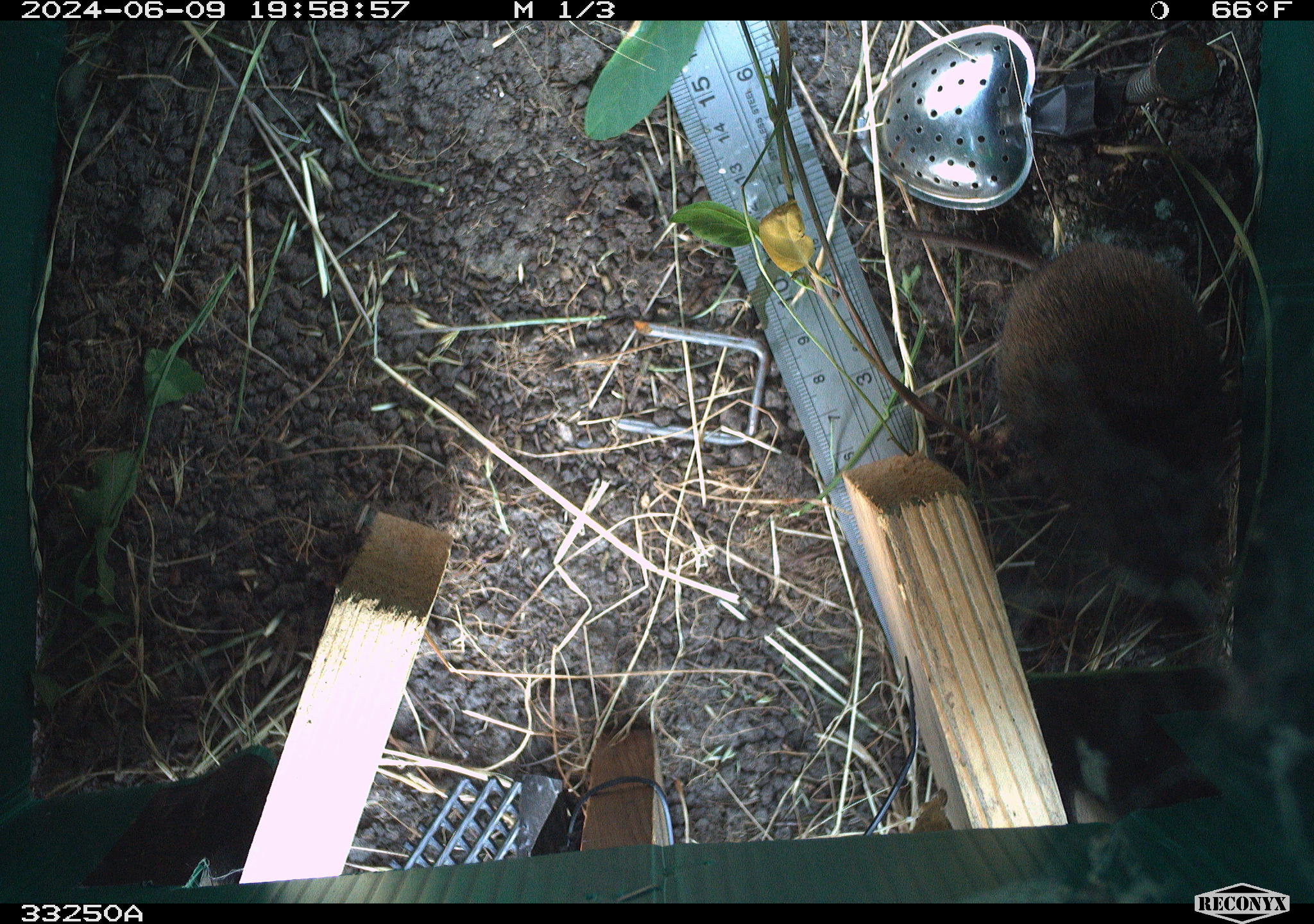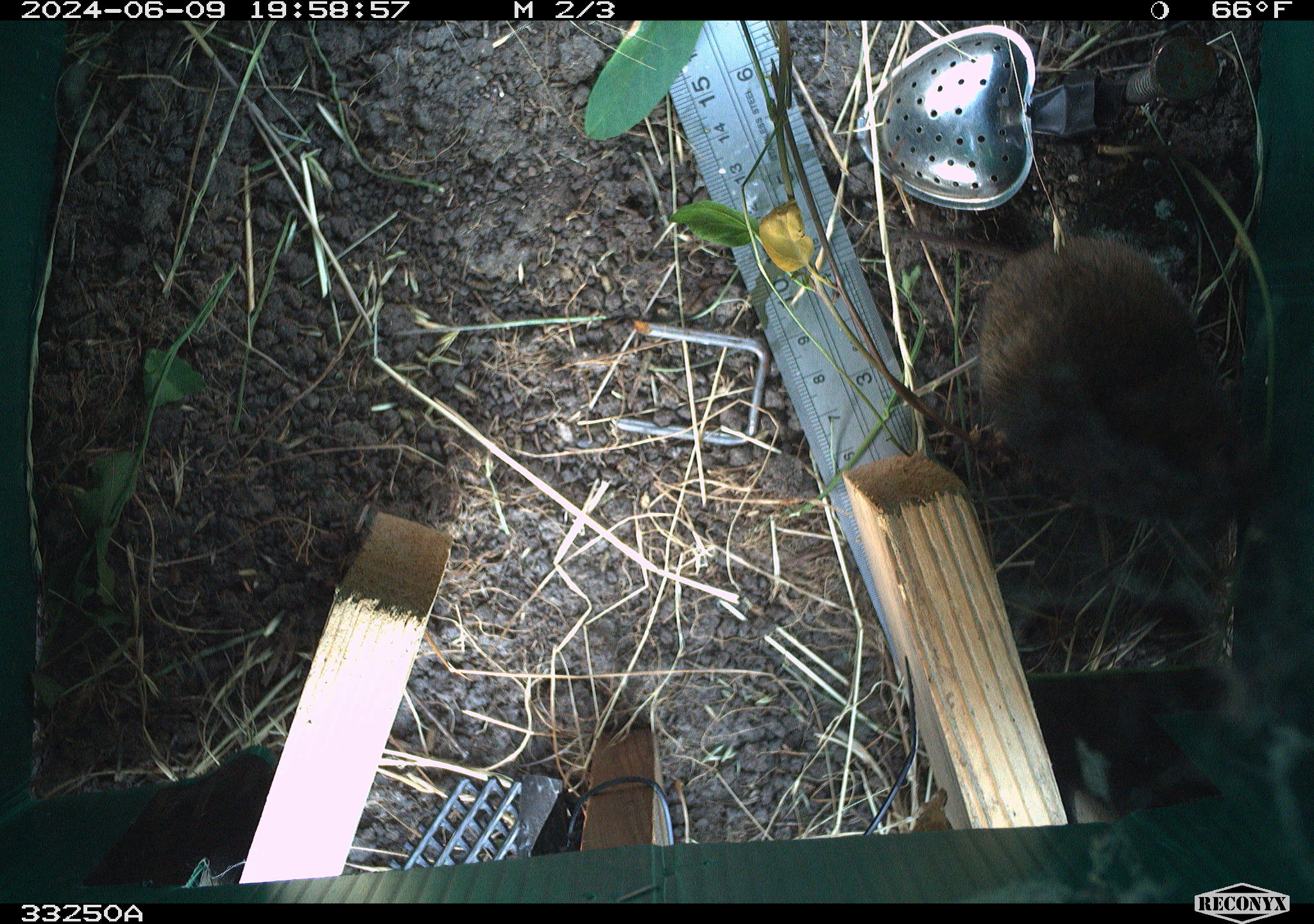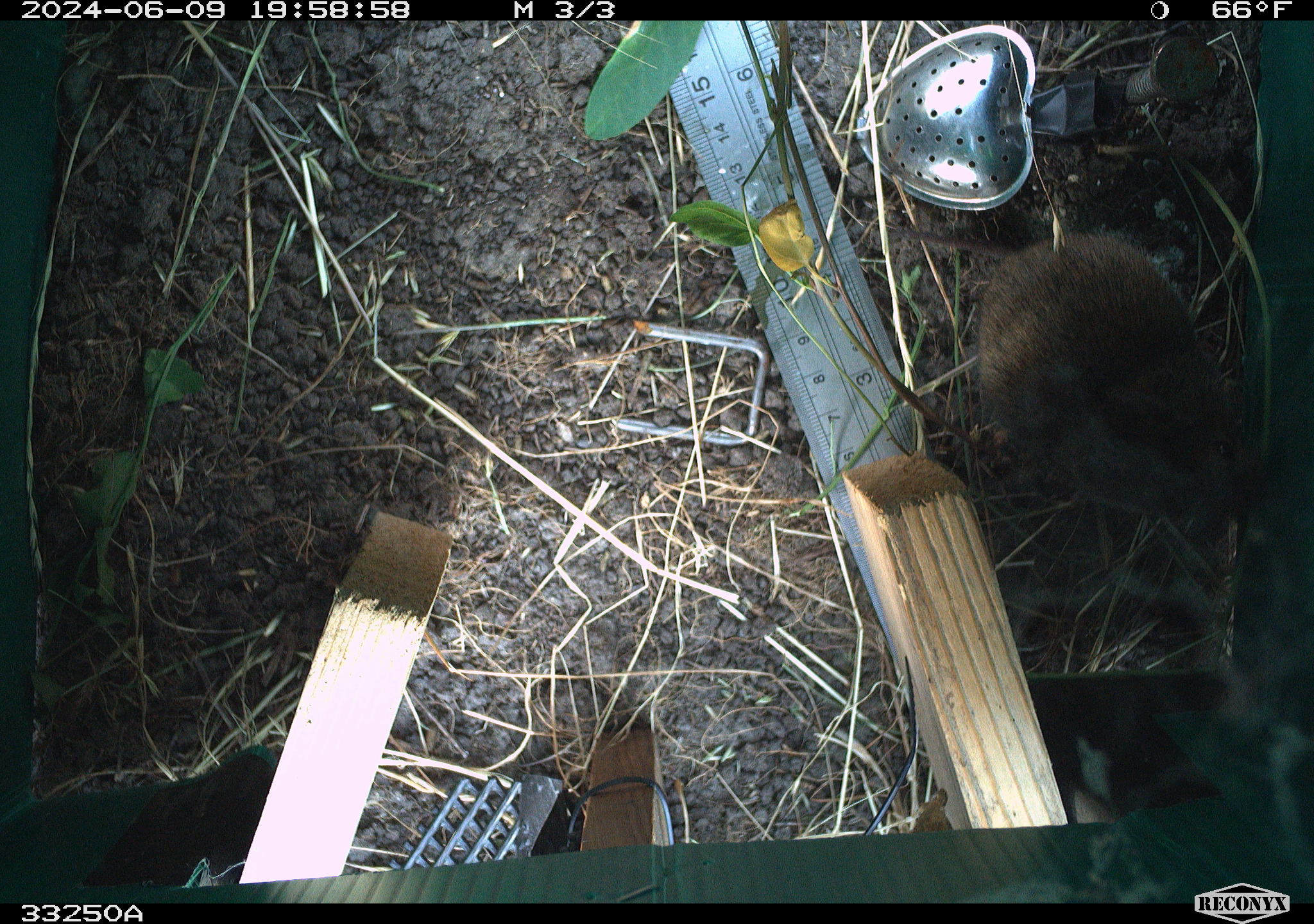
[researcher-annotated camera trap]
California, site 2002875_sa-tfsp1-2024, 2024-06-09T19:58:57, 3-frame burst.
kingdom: Animalia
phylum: Chordata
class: Mammalia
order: Rodentia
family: Cricetidae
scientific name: Arvicolinae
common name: voles, lemmings, and muskrats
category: arvicolinae subfamily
Arvicolinae subfamily (voles, lemmings, and muskrats) (Arvicolinae).